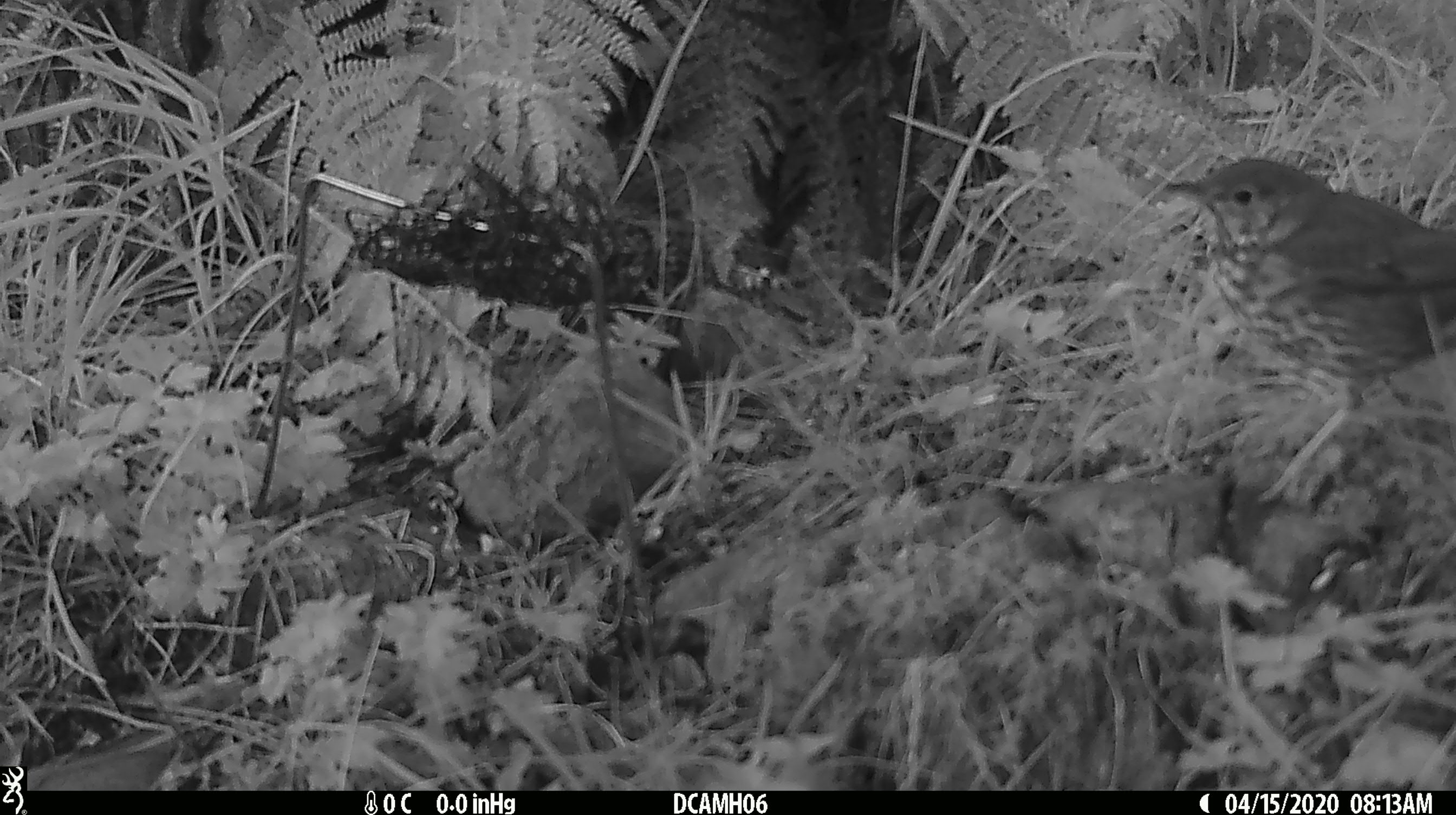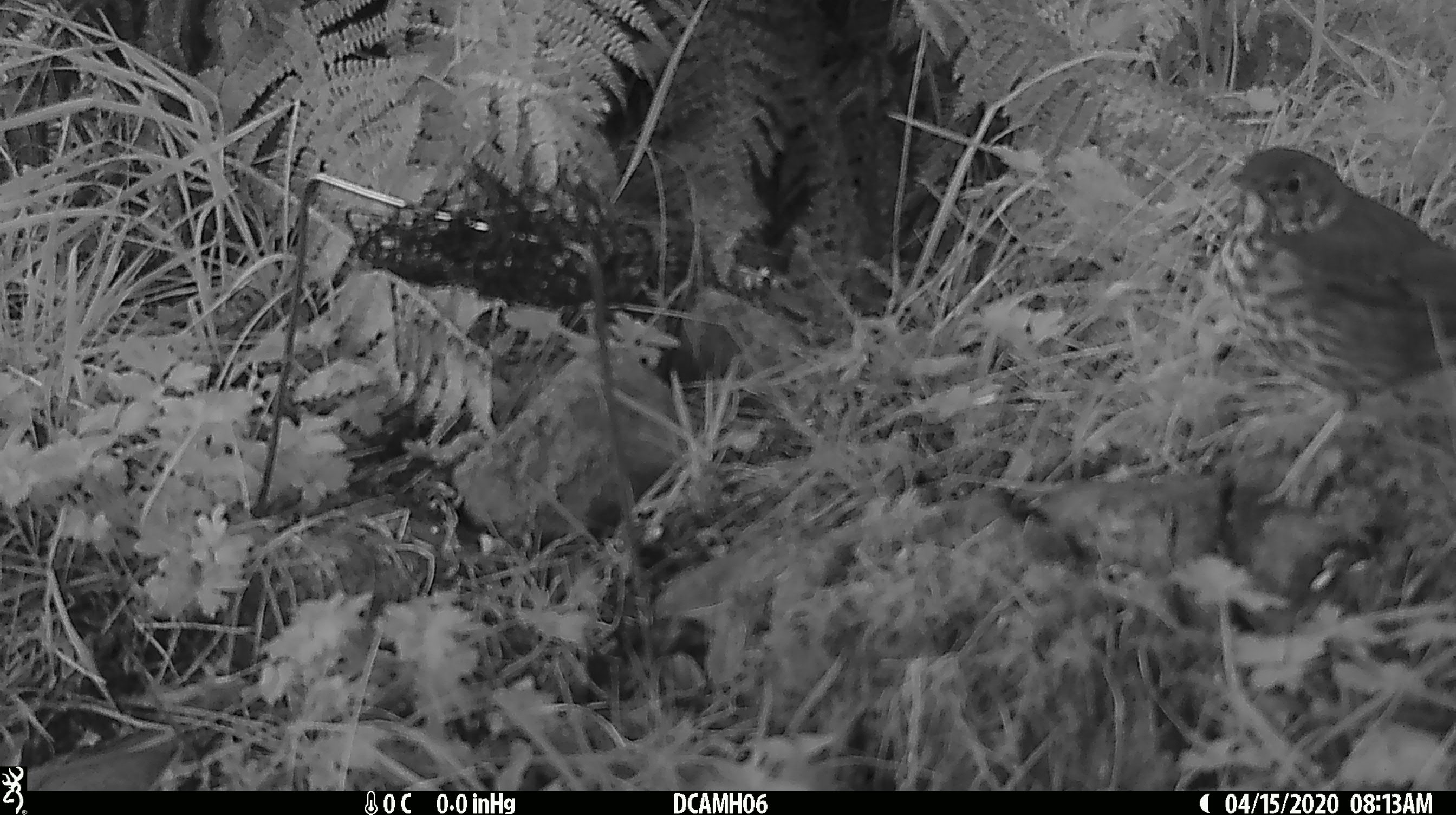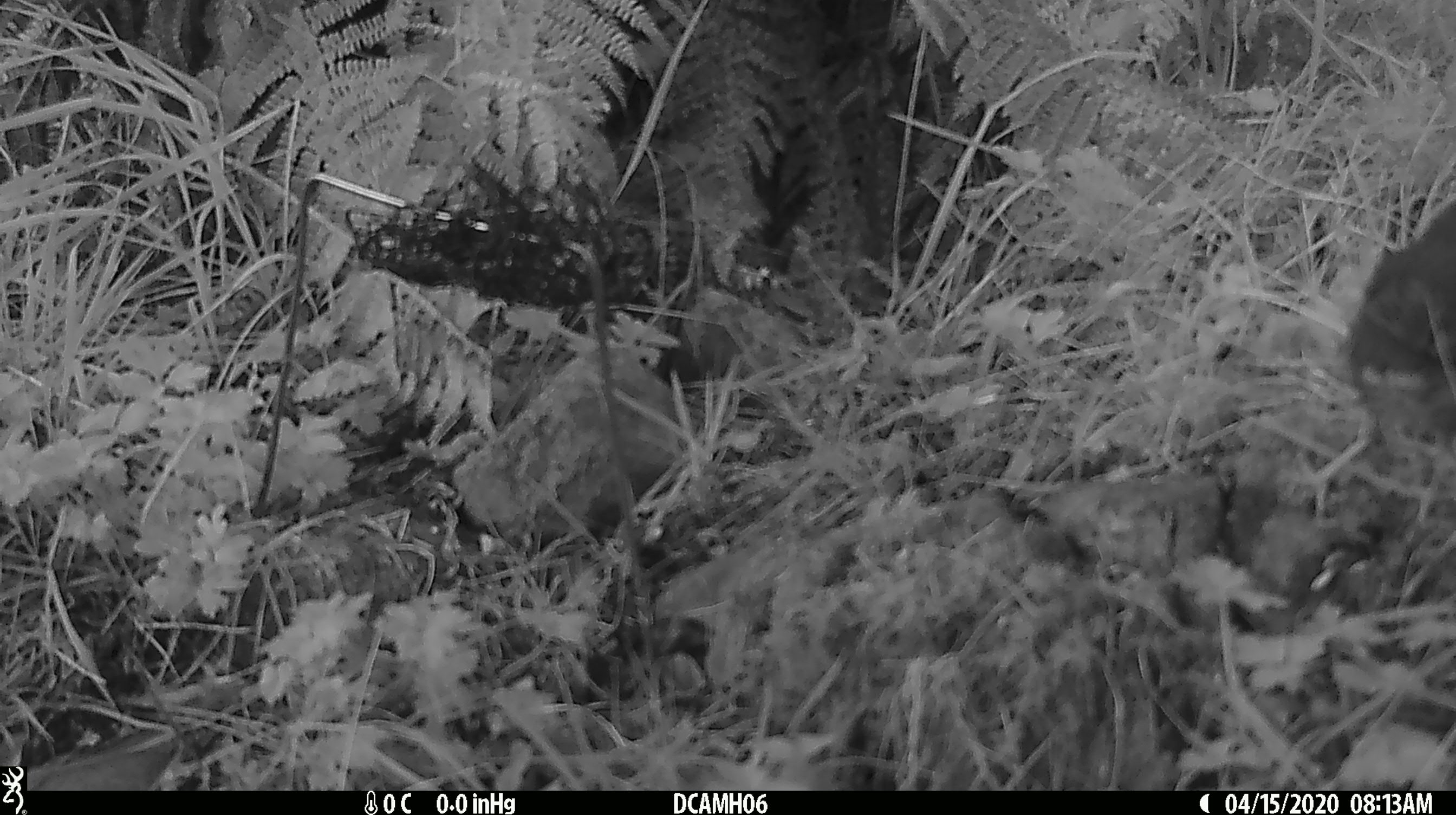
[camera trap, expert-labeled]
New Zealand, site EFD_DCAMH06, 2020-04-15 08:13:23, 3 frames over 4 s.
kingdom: Animalia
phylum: Chordata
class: Aves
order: Passeriformes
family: Turdidae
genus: Turdus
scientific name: Turdus philomelos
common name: song thrush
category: thrush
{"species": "thrush (song thrush) (Turdus philomelos)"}